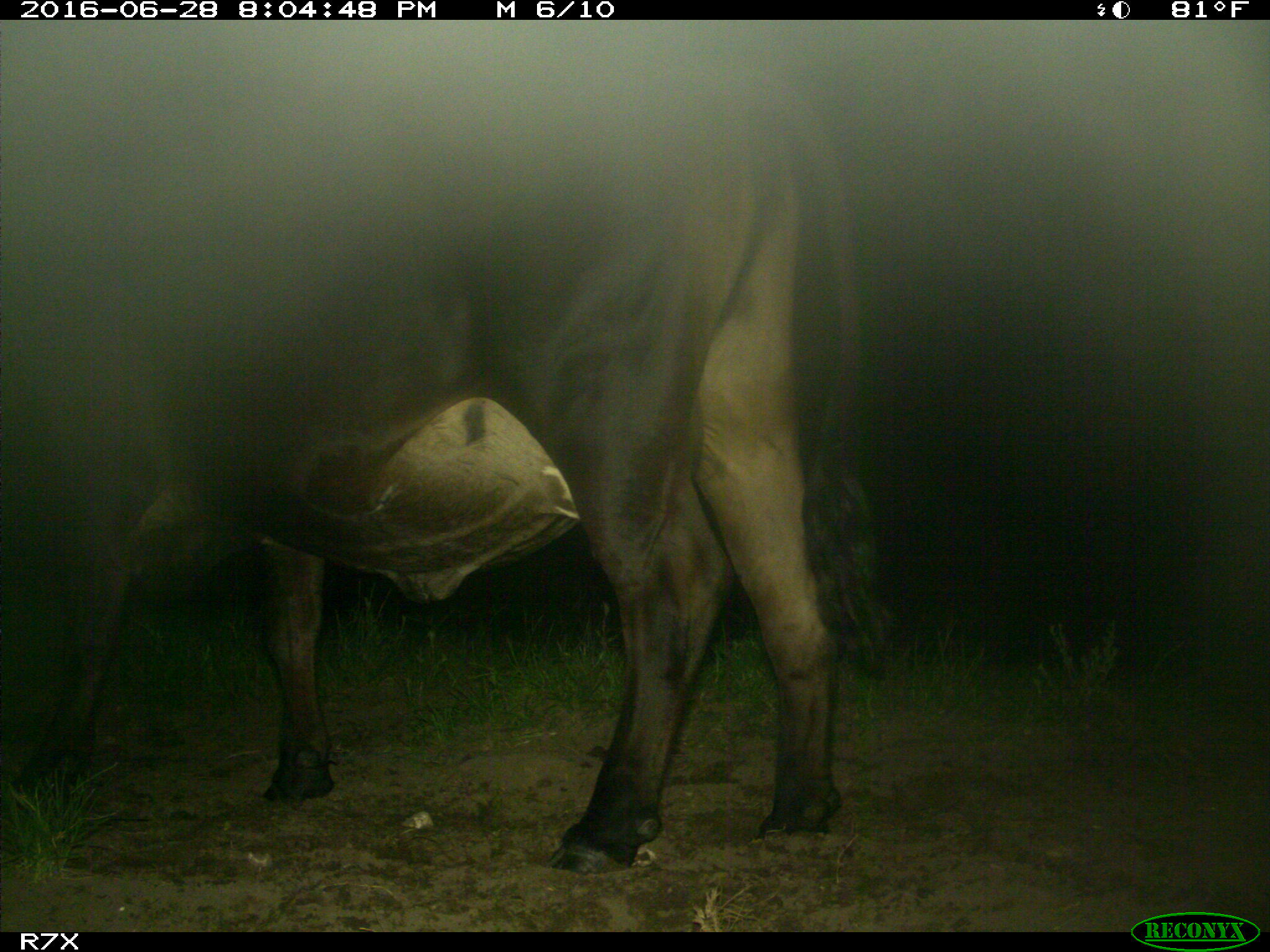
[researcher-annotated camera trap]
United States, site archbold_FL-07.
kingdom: Animalia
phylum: Chordata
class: Mammalia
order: Artiodactyla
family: Bovidae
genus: Bos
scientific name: Bos taurus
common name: domestic cow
Bos taurus (domestic cow).